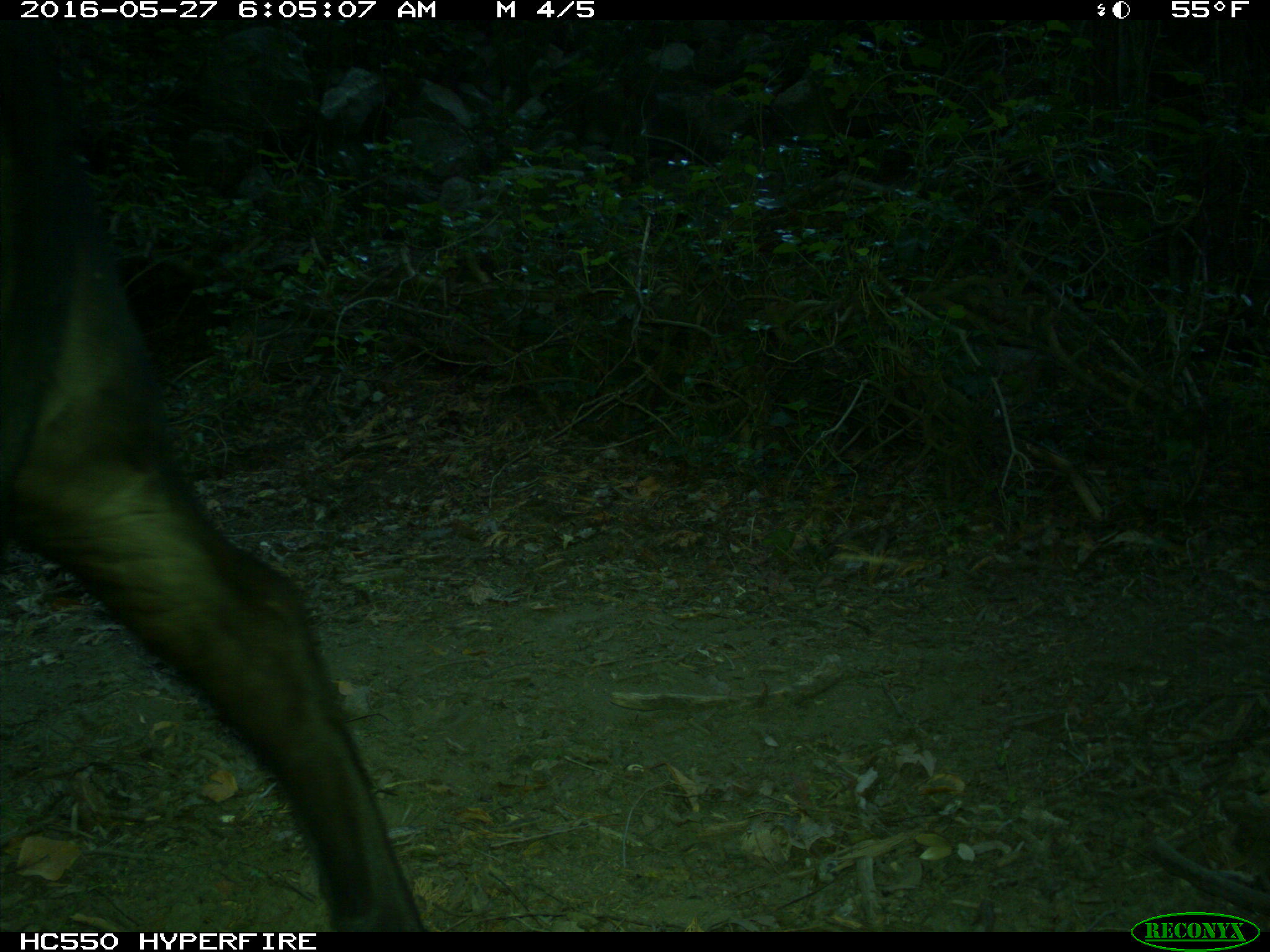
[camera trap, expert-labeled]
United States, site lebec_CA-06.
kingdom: Animalia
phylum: Chordata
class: Mammalia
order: Artiodactyla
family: Bovidae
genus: Bos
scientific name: Bos taurus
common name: domestic cow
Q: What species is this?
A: Bos taurus (domestic cow).